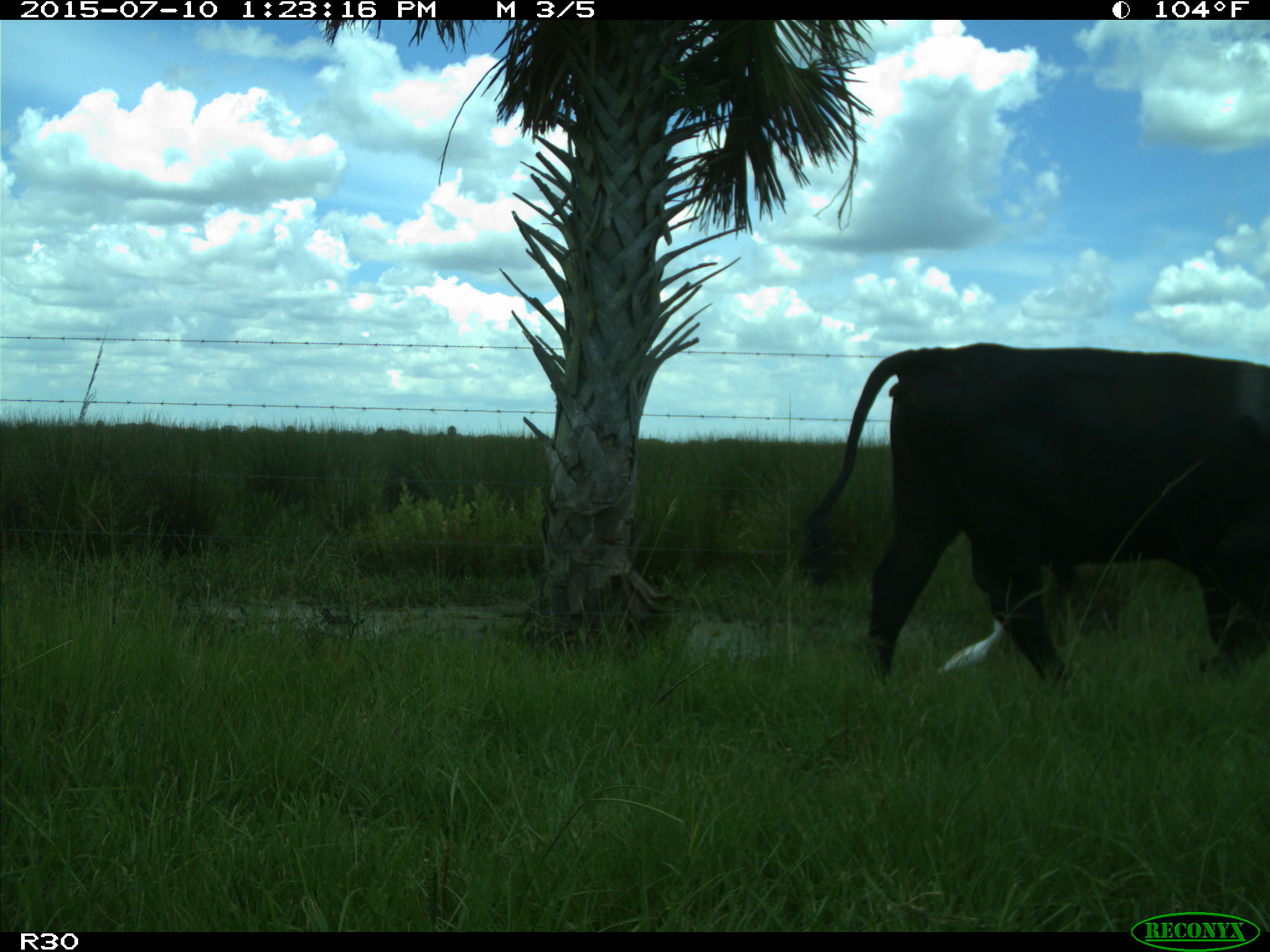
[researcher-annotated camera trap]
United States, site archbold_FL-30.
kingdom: Animalia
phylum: Chordata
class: Mammalia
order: Artiodactyla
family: Bovidae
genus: Bos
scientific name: Bos taurus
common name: domestic cow